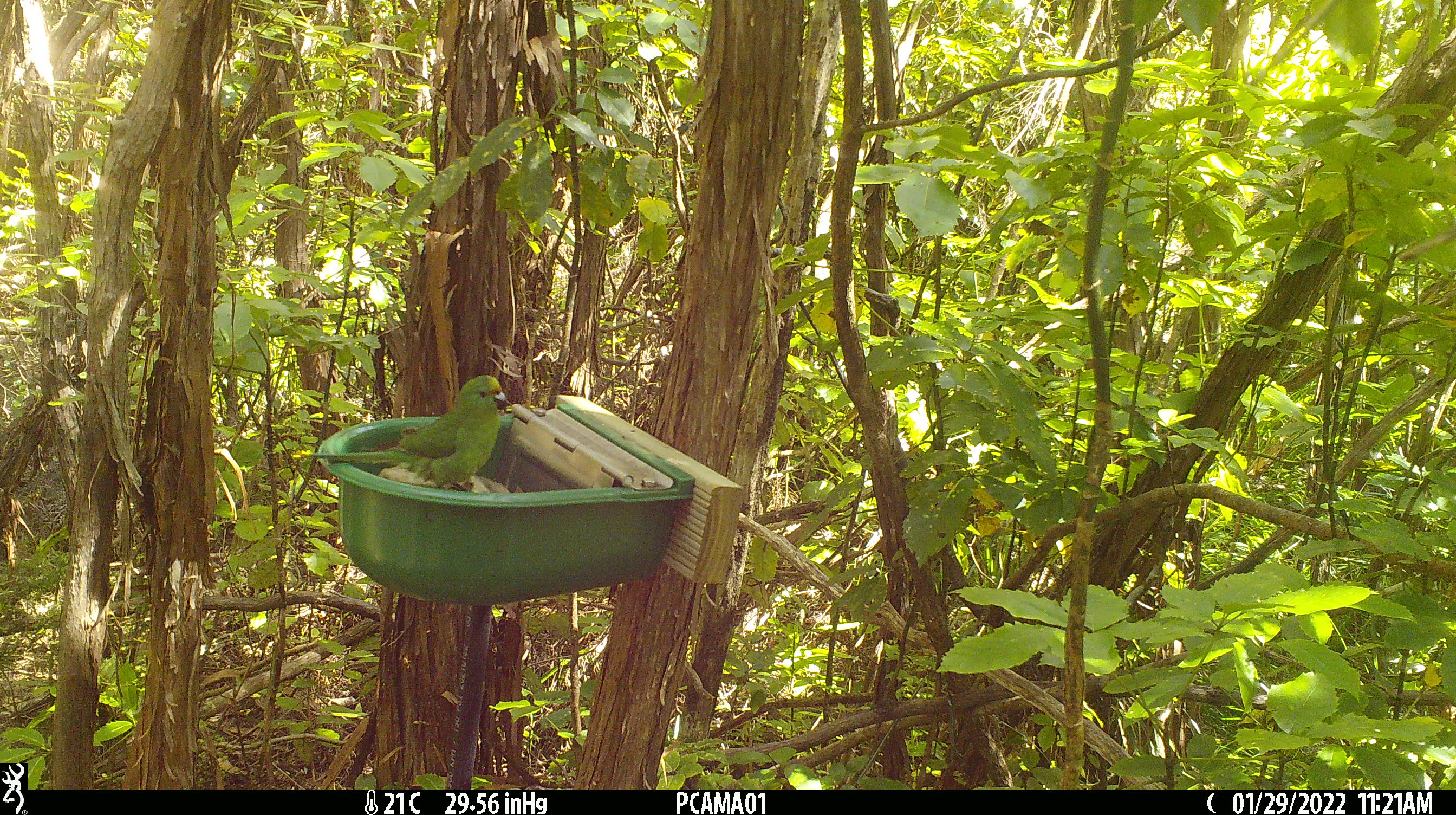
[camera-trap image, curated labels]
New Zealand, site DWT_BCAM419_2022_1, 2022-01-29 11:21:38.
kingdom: Animalia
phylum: Chordata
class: Aves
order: Psittaciformes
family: Psittaculidae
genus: Cyanoramphus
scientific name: Cyanoramphus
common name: parakeet